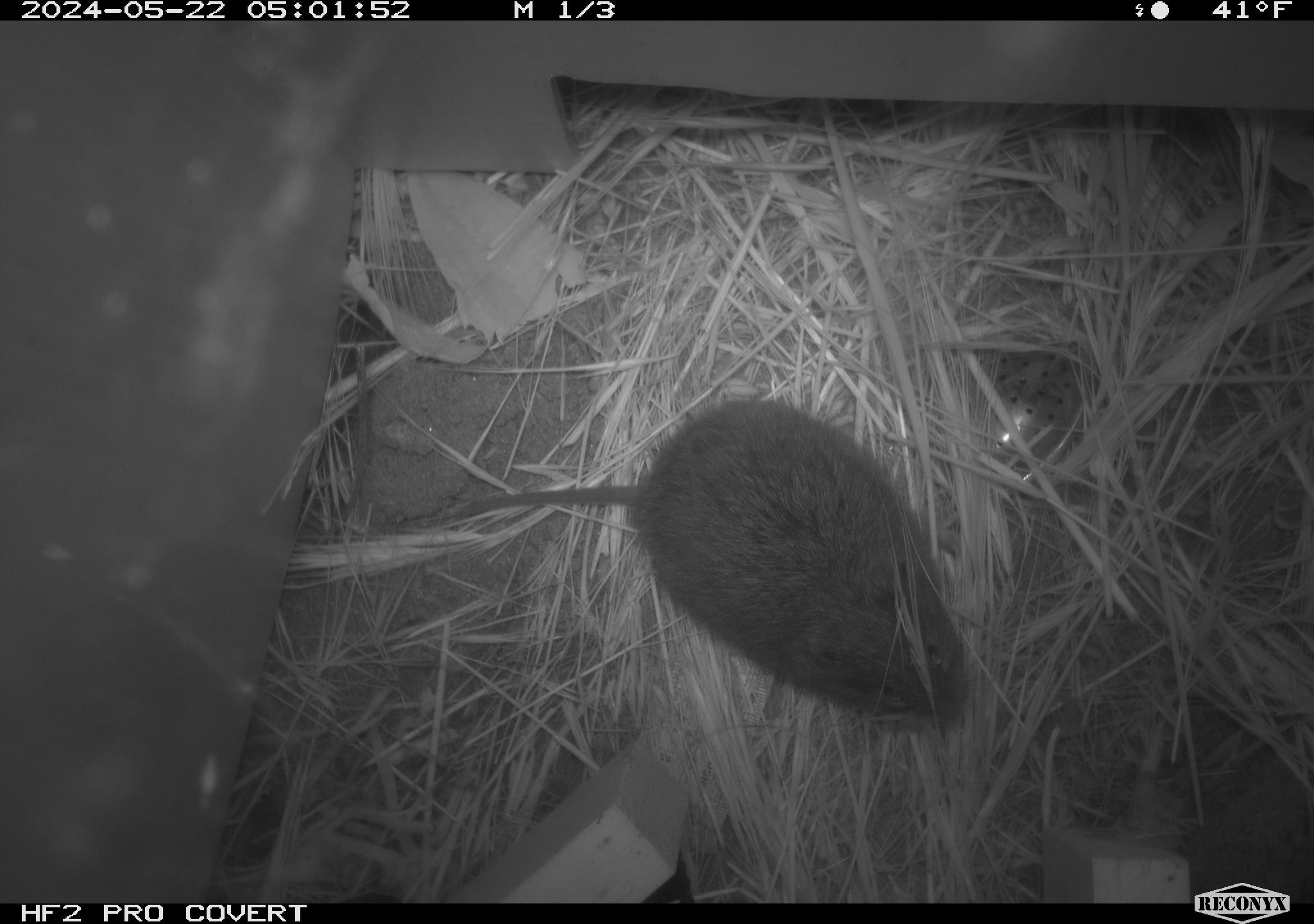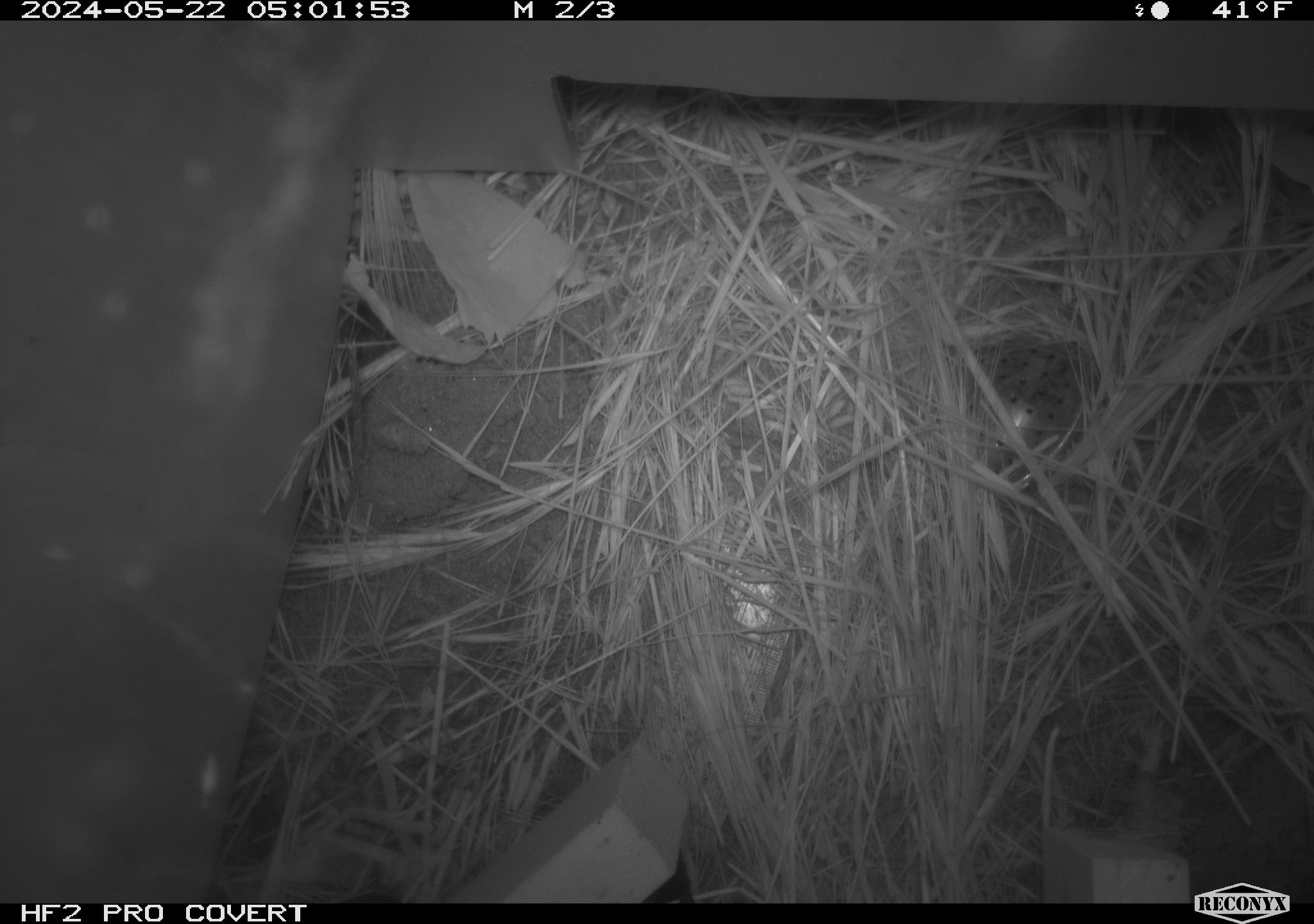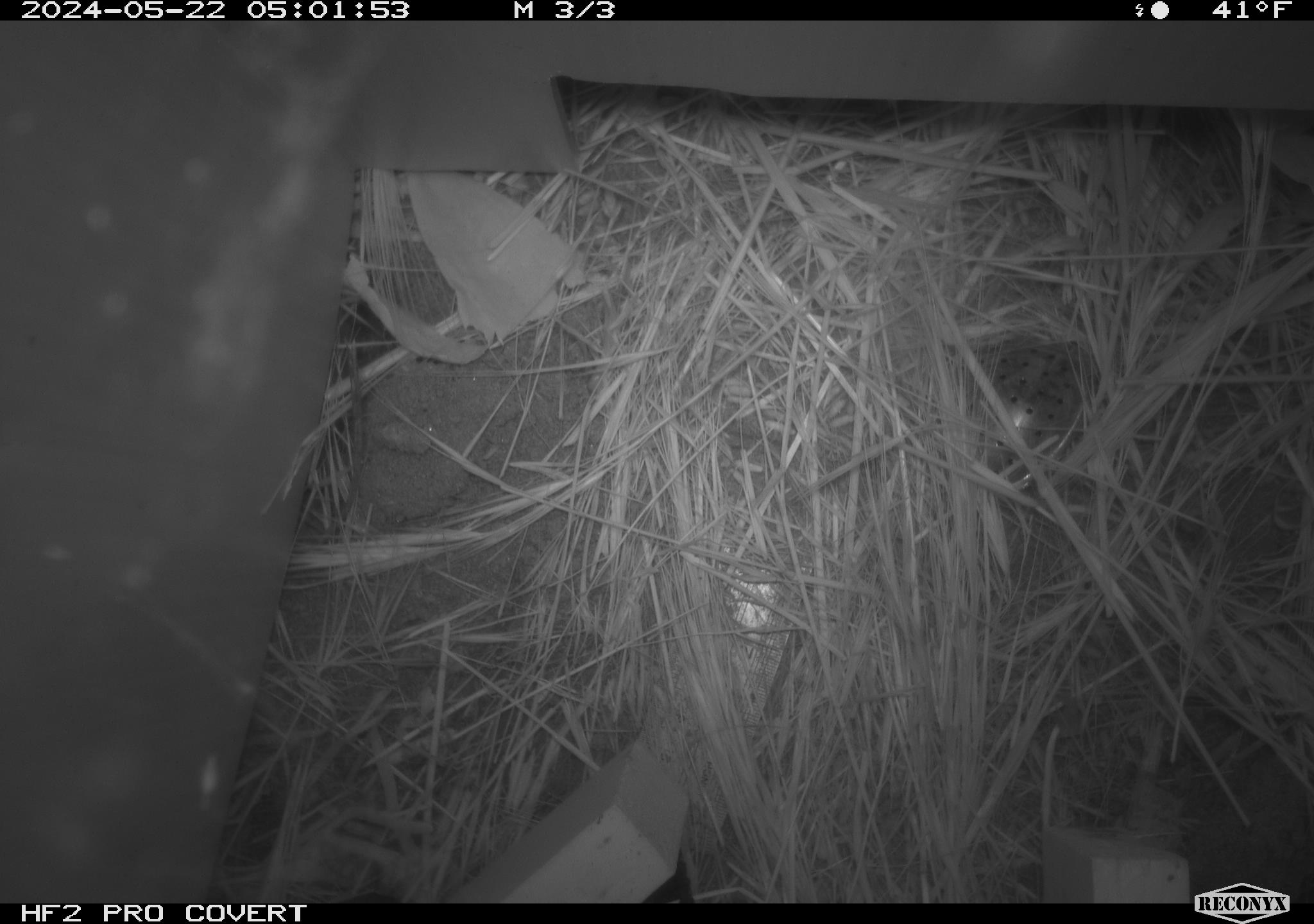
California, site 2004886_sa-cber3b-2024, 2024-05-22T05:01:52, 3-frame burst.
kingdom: Animalia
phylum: Chordata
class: Mammalia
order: Rodentia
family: Cricetidae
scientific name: Arvicolinae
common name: voles, lemmings, and muskrats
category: arvicolinae subfamily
Arvicolinae subfamily (voles, lemmings, and muskrats) (Arvicolinae).